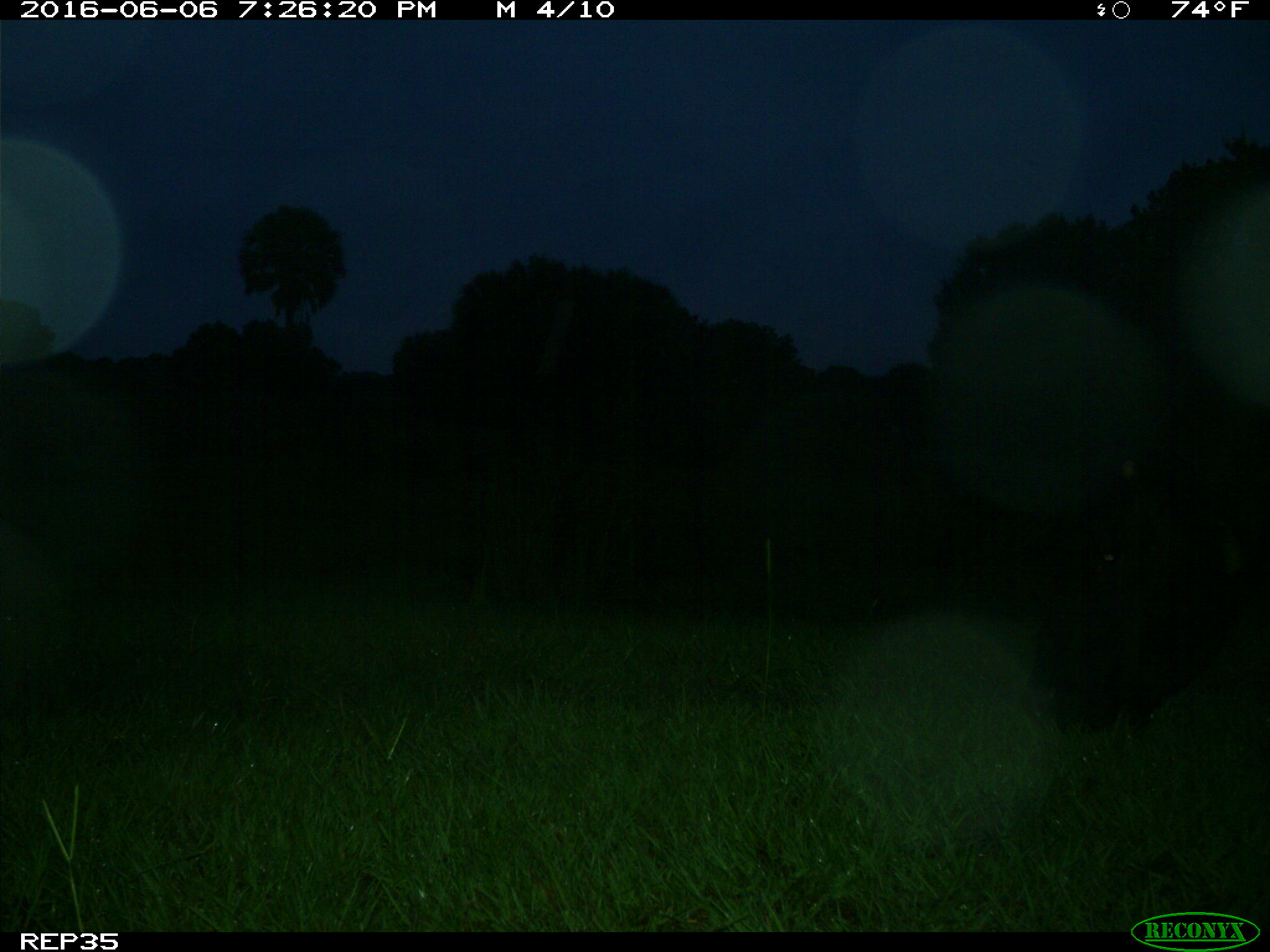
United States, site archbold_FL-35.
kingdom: Animalia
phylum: Chordata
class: Mammalia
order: Artiodactyla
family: Bovidae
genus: Bos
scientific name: Bos taurus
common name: domestic cow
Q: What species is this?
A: Bos taurus (domestic cow).